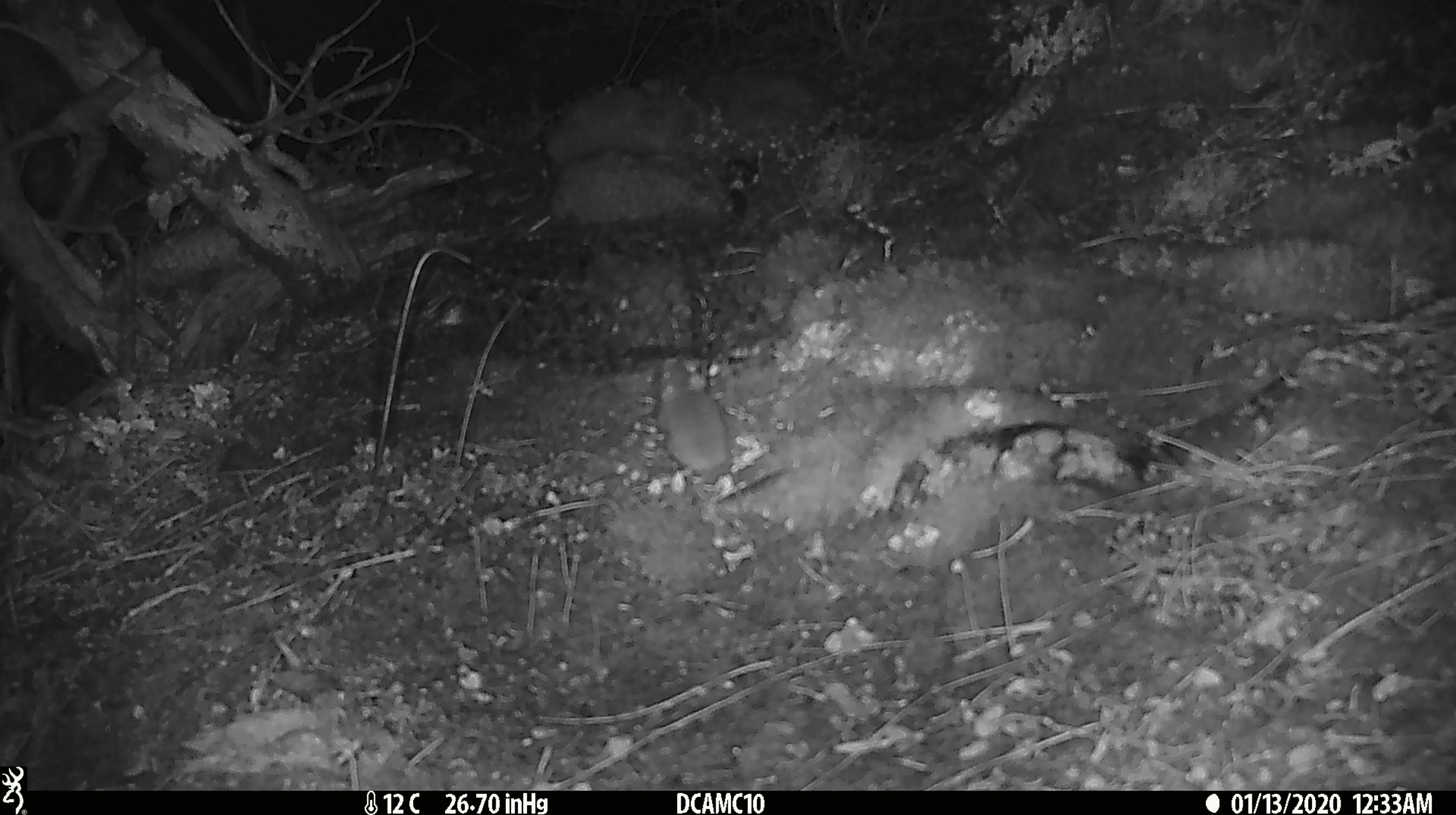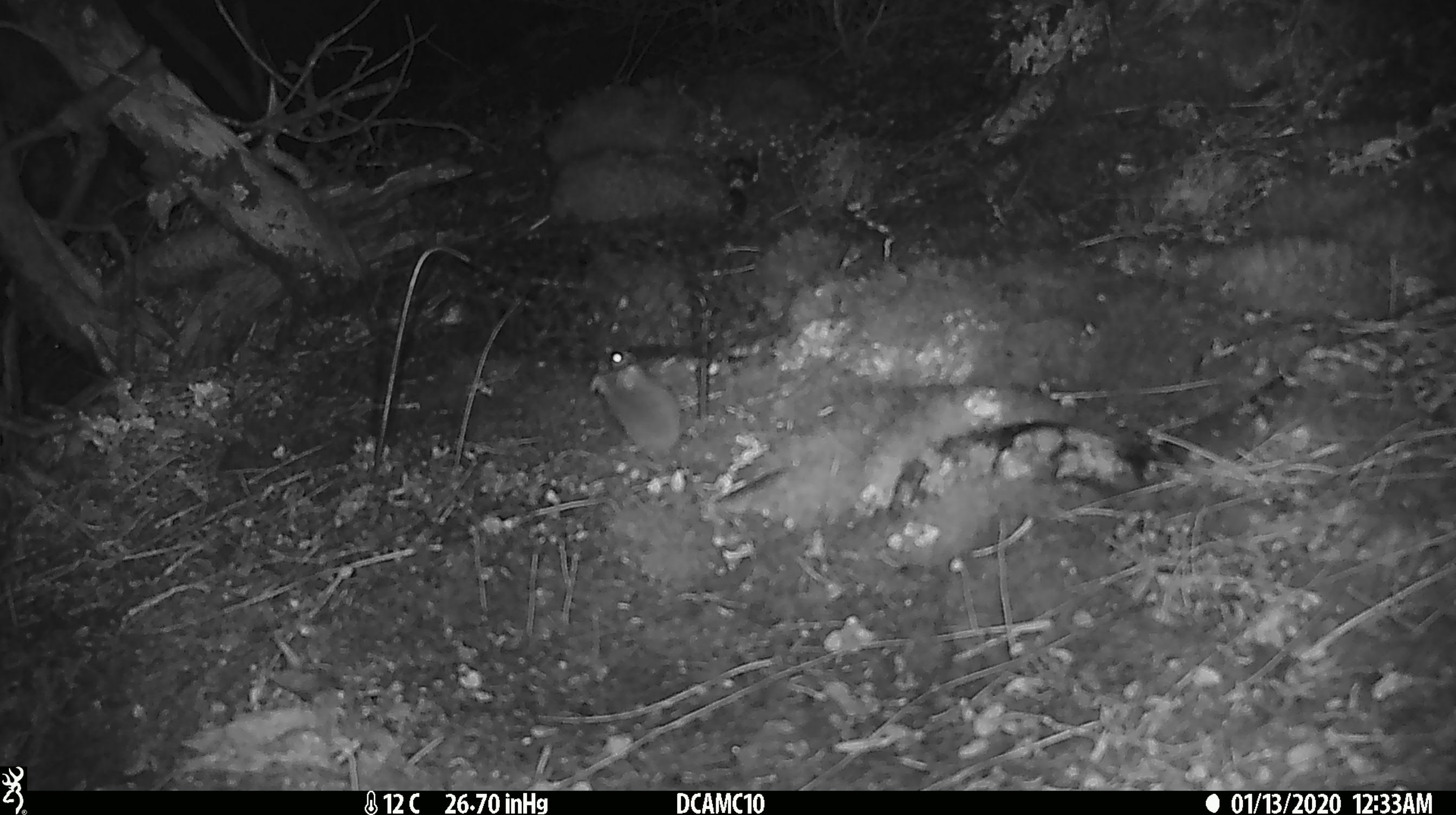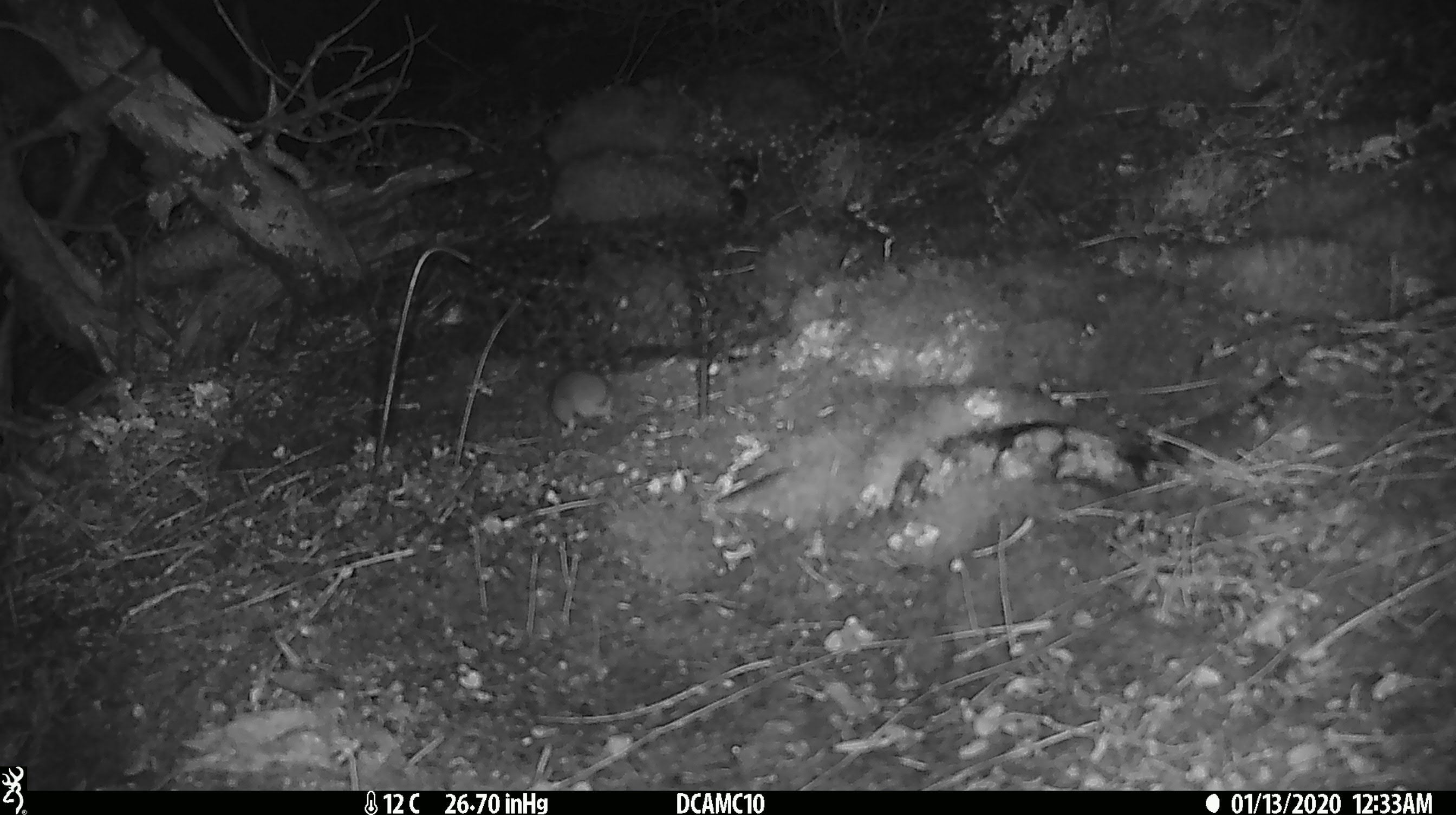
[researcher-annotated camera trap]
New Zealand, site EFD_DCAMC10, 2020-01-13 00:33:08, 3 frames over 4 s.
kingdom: Animalia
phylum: Chordata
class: Mammalia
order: Rodentia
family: Muridae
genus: Mus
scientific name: Mus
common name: mouse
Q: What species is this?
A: Mouse (Mus).